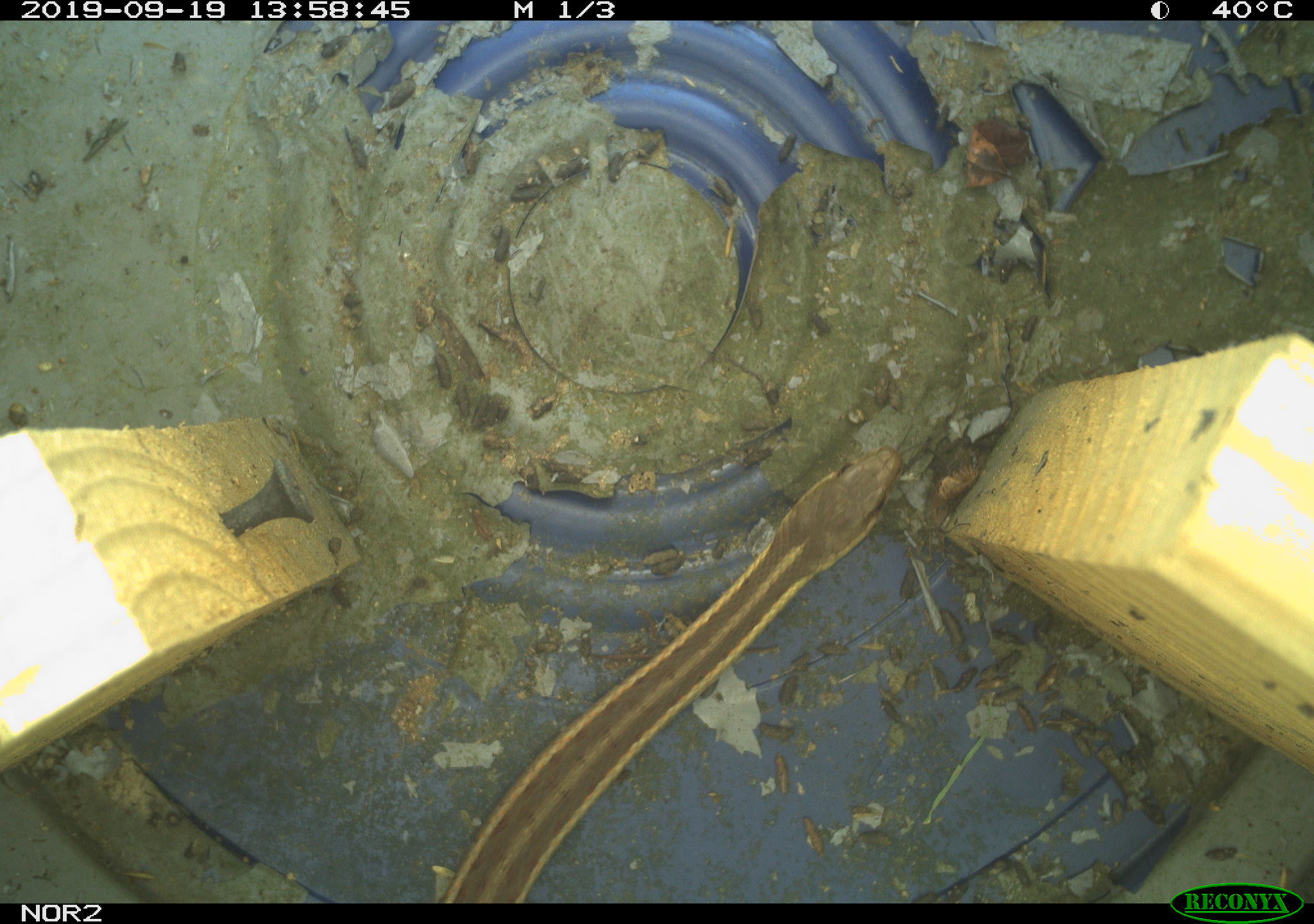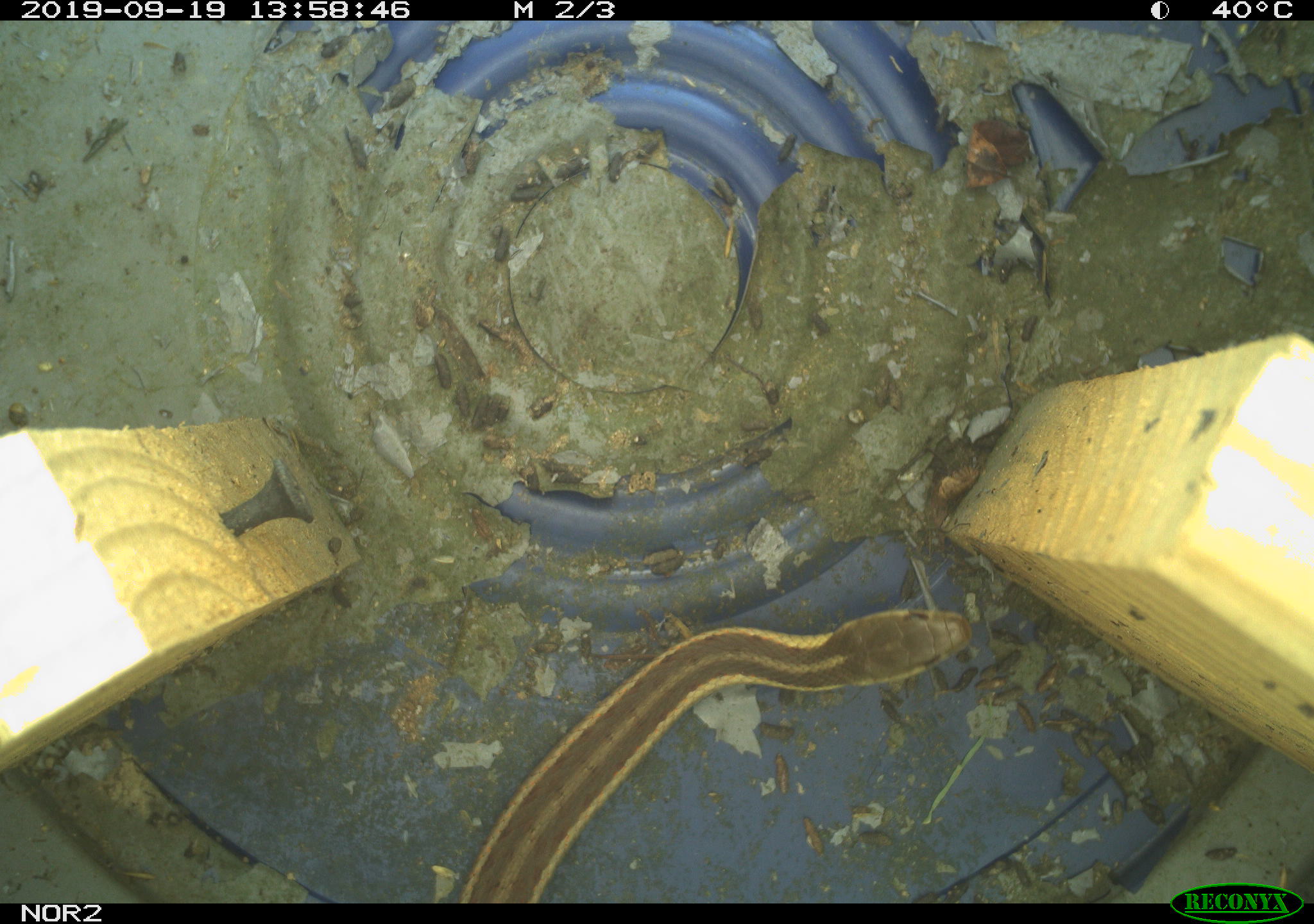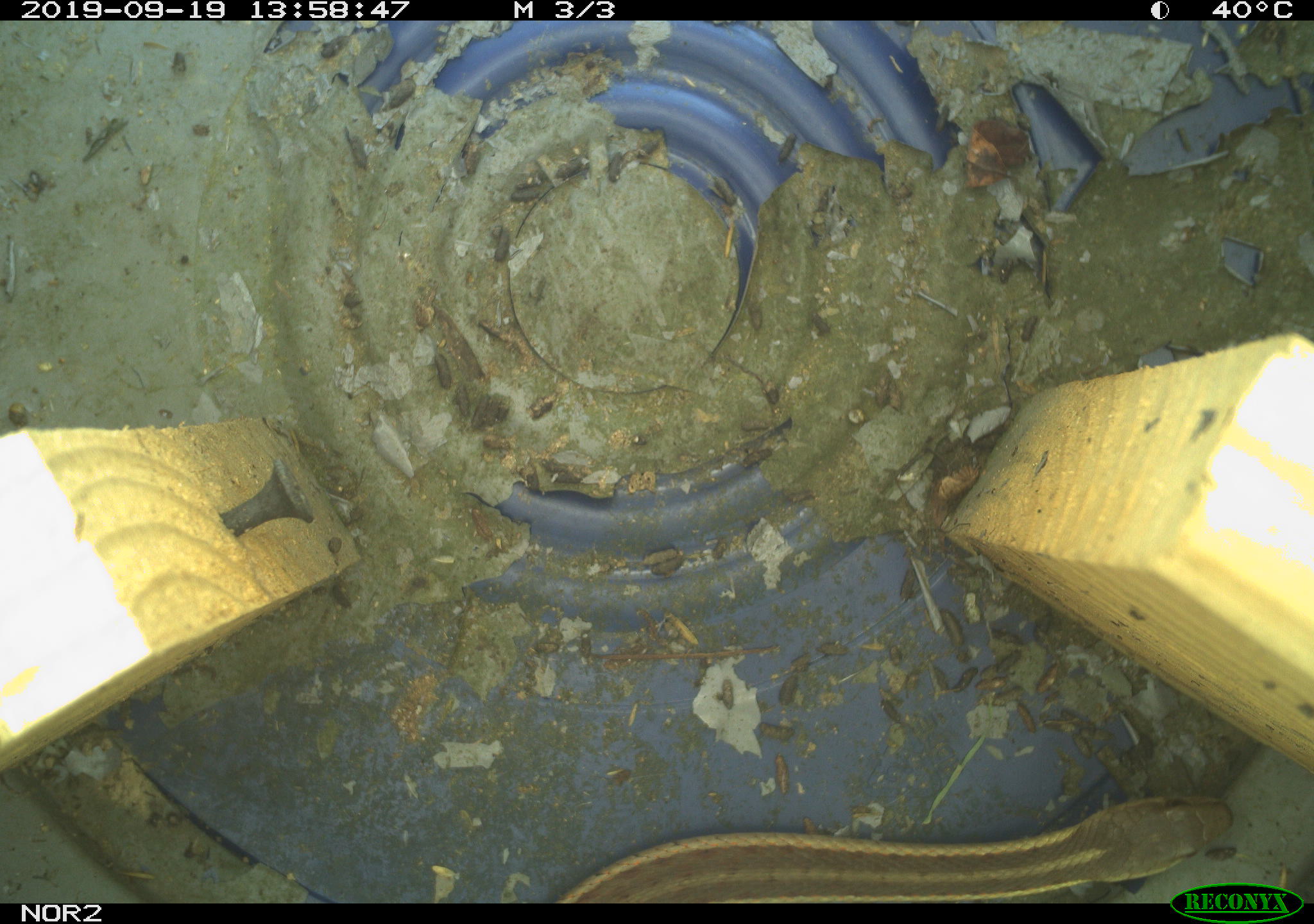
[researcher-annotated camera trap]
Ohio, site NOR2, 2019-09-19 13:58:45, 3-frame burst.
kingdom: Animalia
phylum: Chordata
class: Reptilia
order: Squamata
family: Colubridae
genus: Thamnophis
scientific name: Thamnophis sirtalis sirtalis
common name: eastern gartersnake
Eastern gartersnake (Thamnophis sirtalis sirtalis).